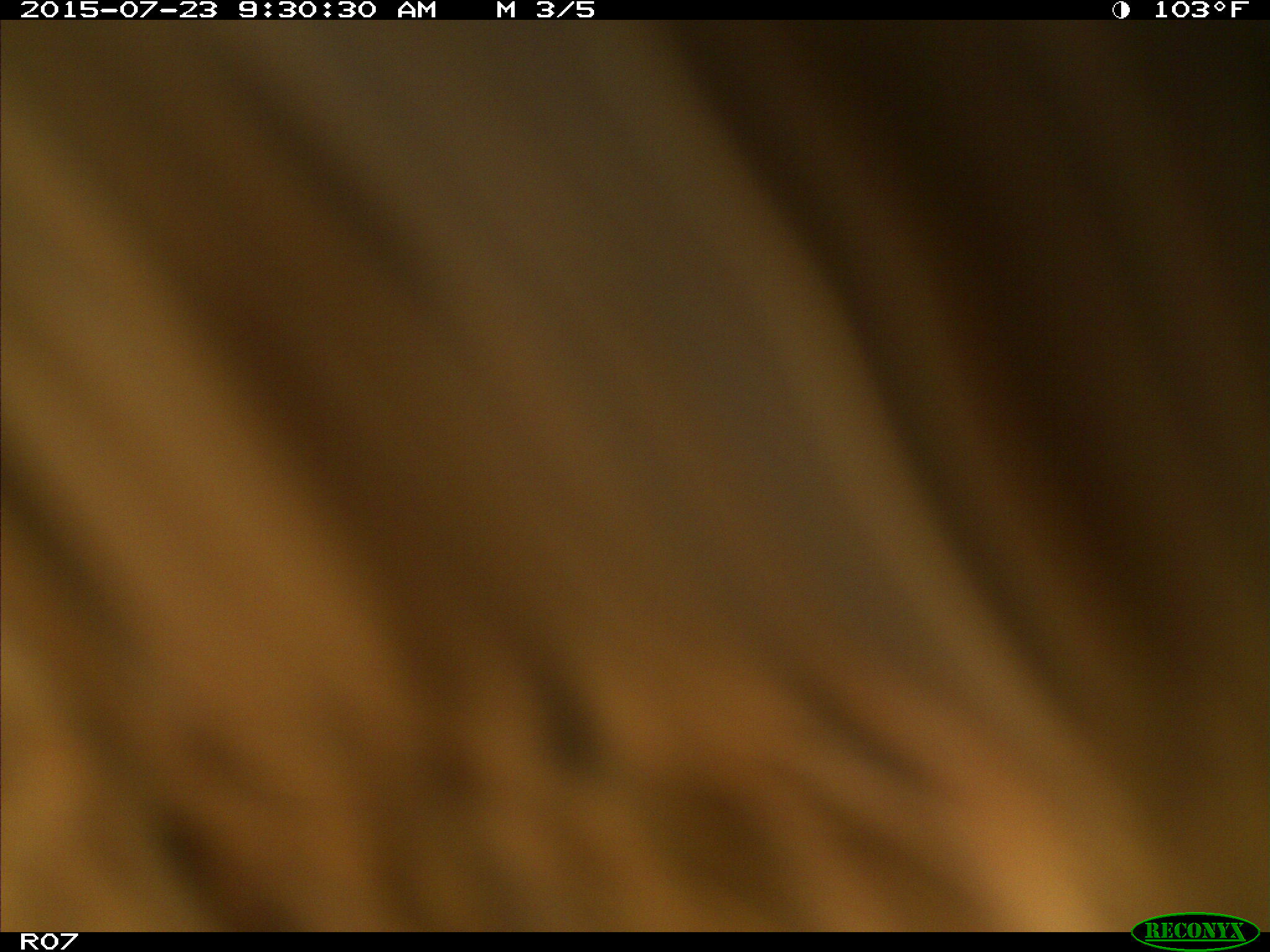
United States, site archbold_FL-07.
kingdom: Animalia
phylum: Chordata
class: Mammalia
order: Artiodactyla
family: Bovidae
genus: Bos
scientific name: Bos taurus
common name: domestic cow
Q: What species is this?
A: Bos taurus (domestic cow).